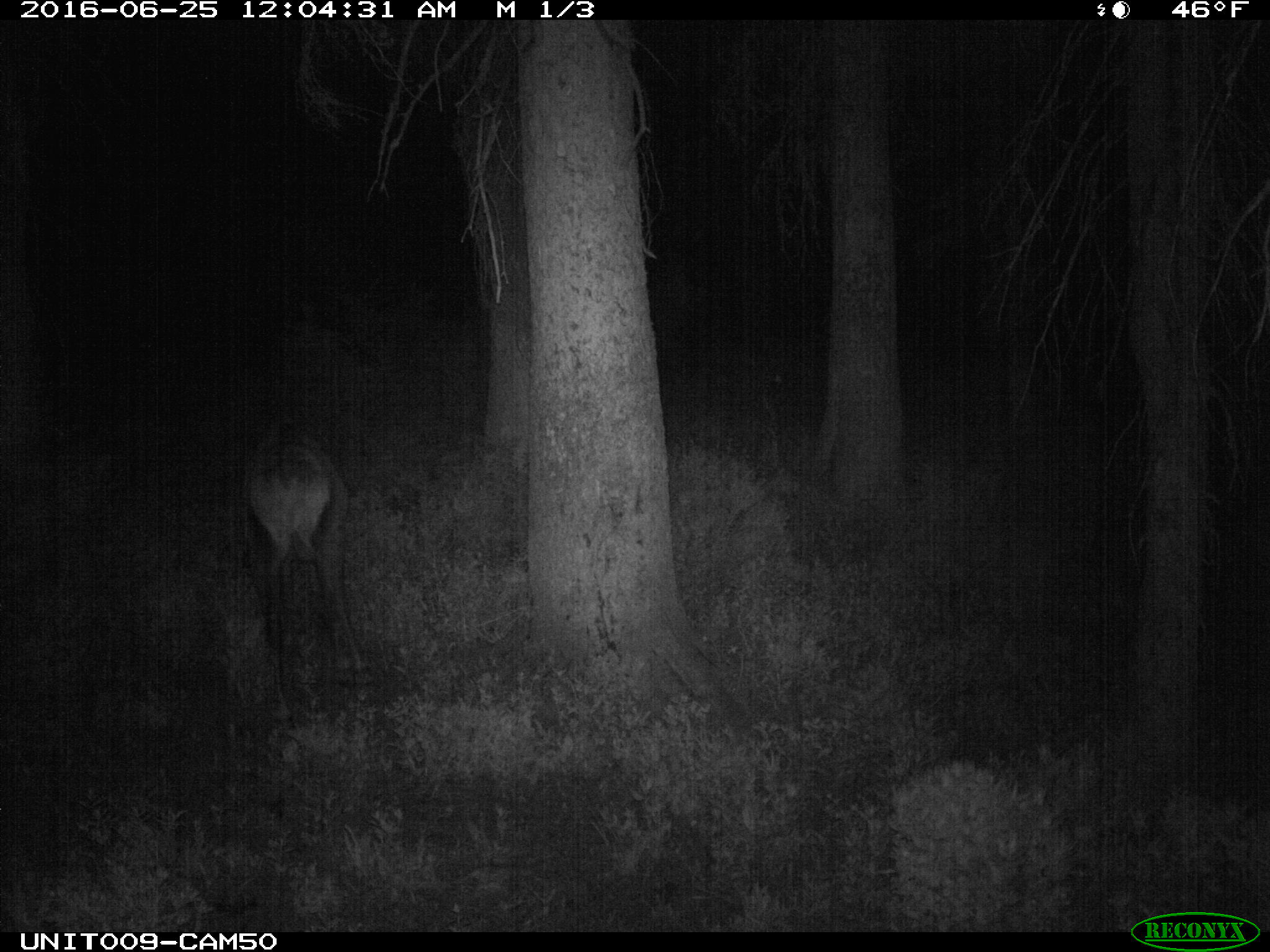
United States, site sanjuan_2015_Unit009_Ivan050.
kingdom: Animalia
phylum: Chordata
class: Mammalia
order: Artiodactyla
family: Cervidae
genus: Cervus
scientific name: Cervus elaphus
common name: red deer